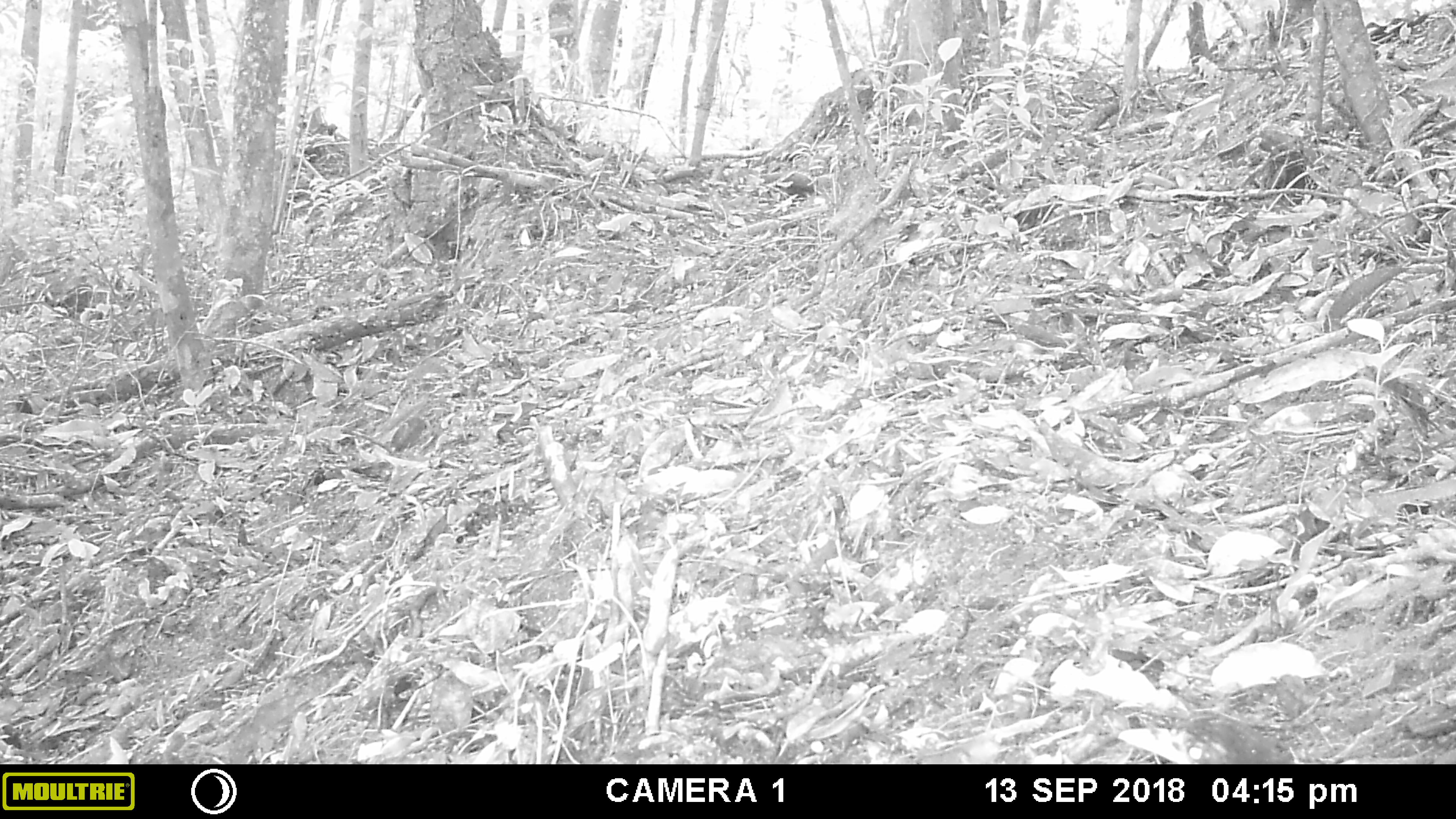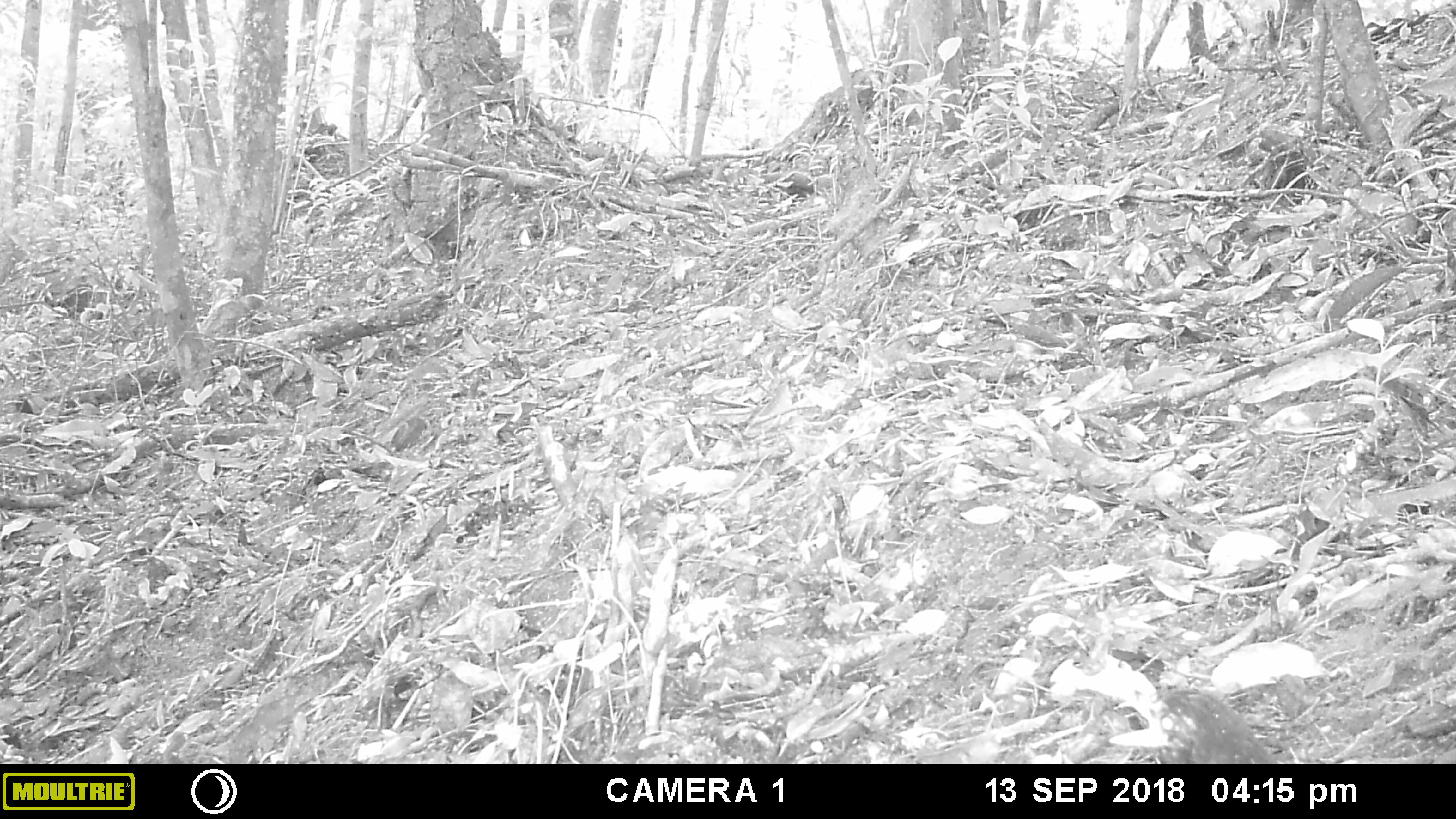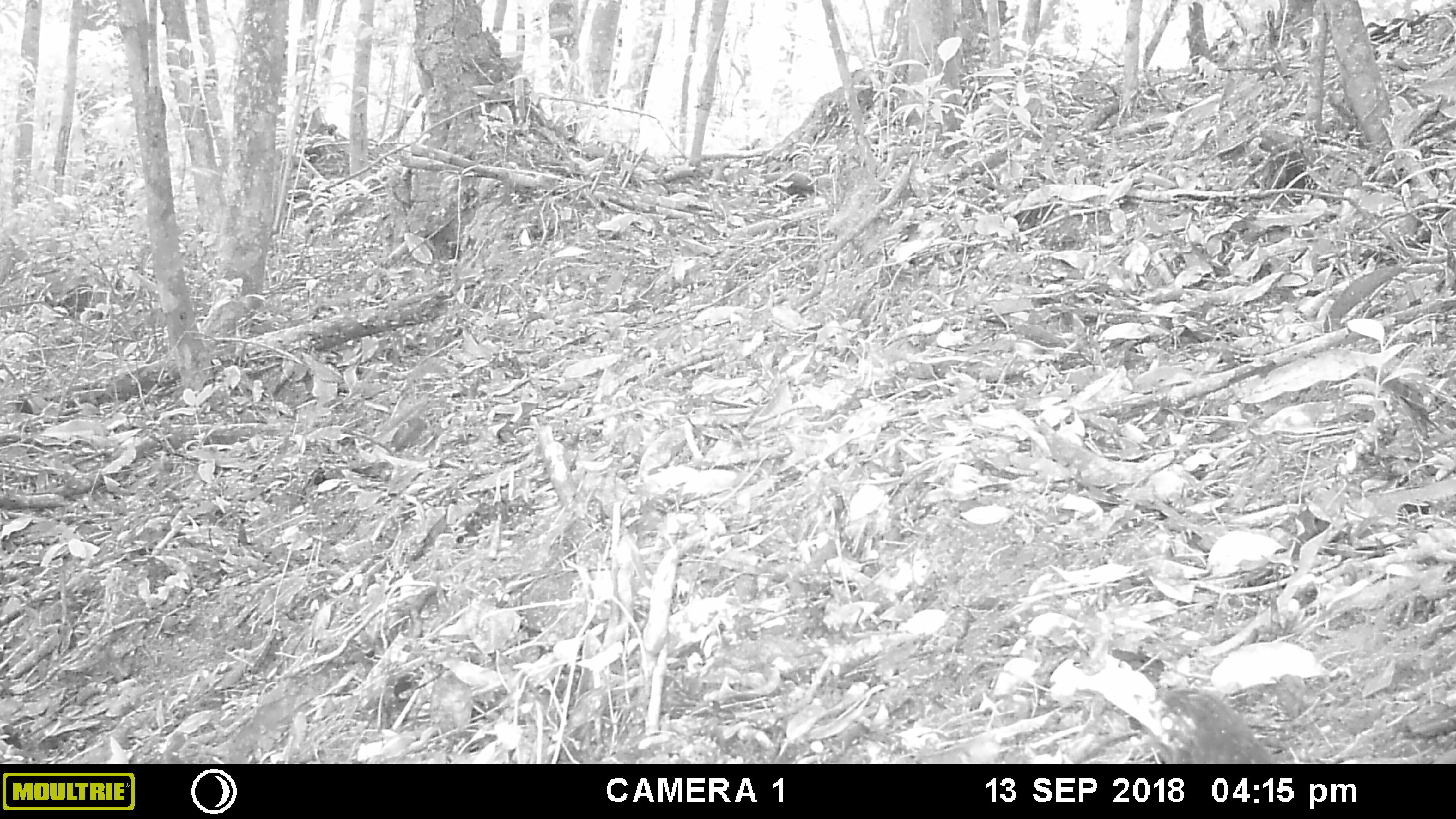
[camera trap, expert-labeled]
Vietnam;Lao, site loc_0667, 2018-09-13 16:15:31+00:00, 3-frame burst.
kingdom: Animalia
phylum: Chordata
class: Aves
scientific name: Aves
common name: bird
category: unidentified bird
Unidentified bird (bird) (Aves). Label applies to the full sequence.